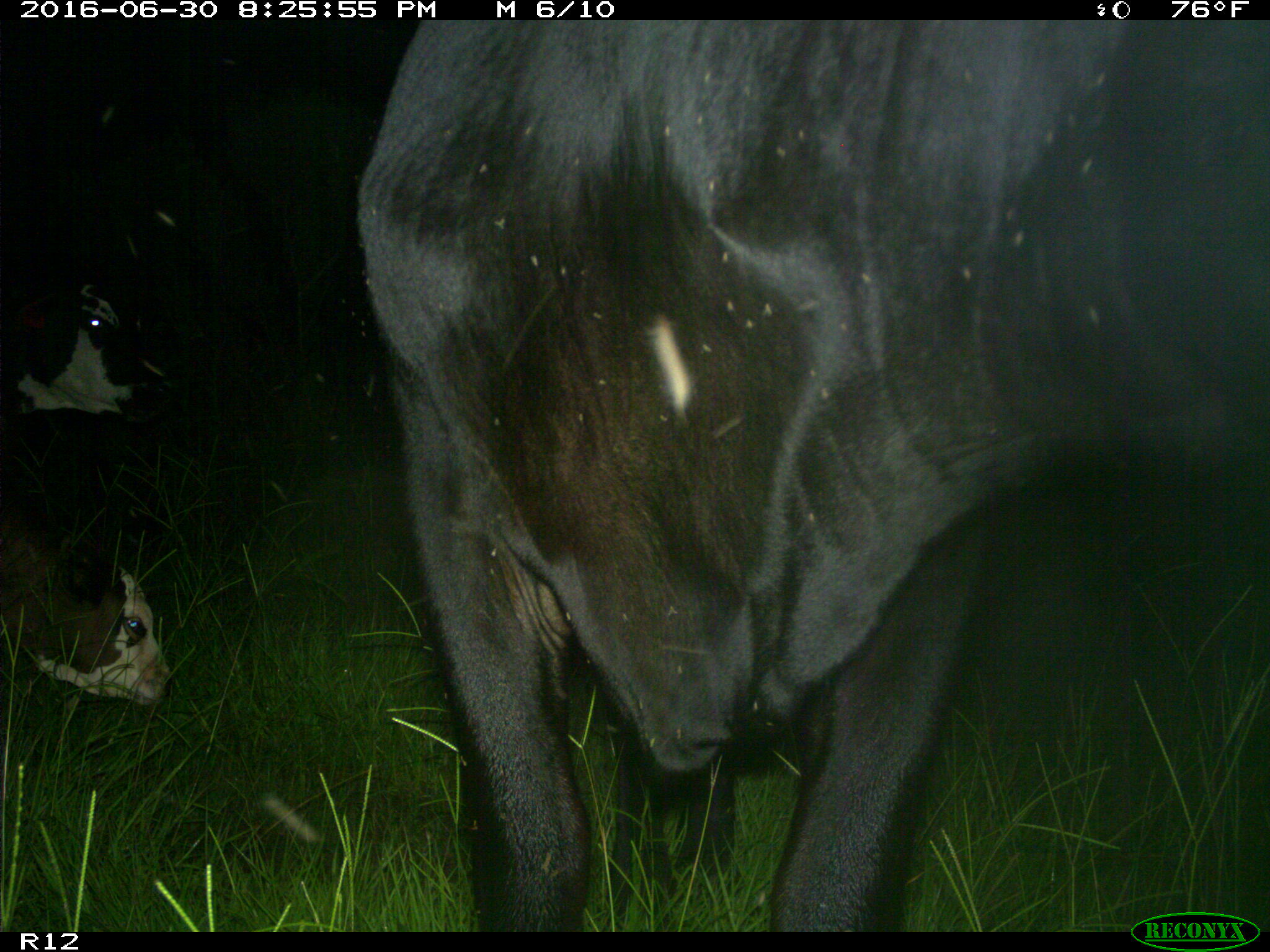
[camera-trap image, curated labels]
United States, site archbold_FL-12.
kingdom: Animalia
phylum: Chordata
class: Mammalia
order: Artiodactyla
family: Bovidae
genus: Bos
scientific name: Bos taurus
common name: domestic cow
Bos taurus (domestic cow).